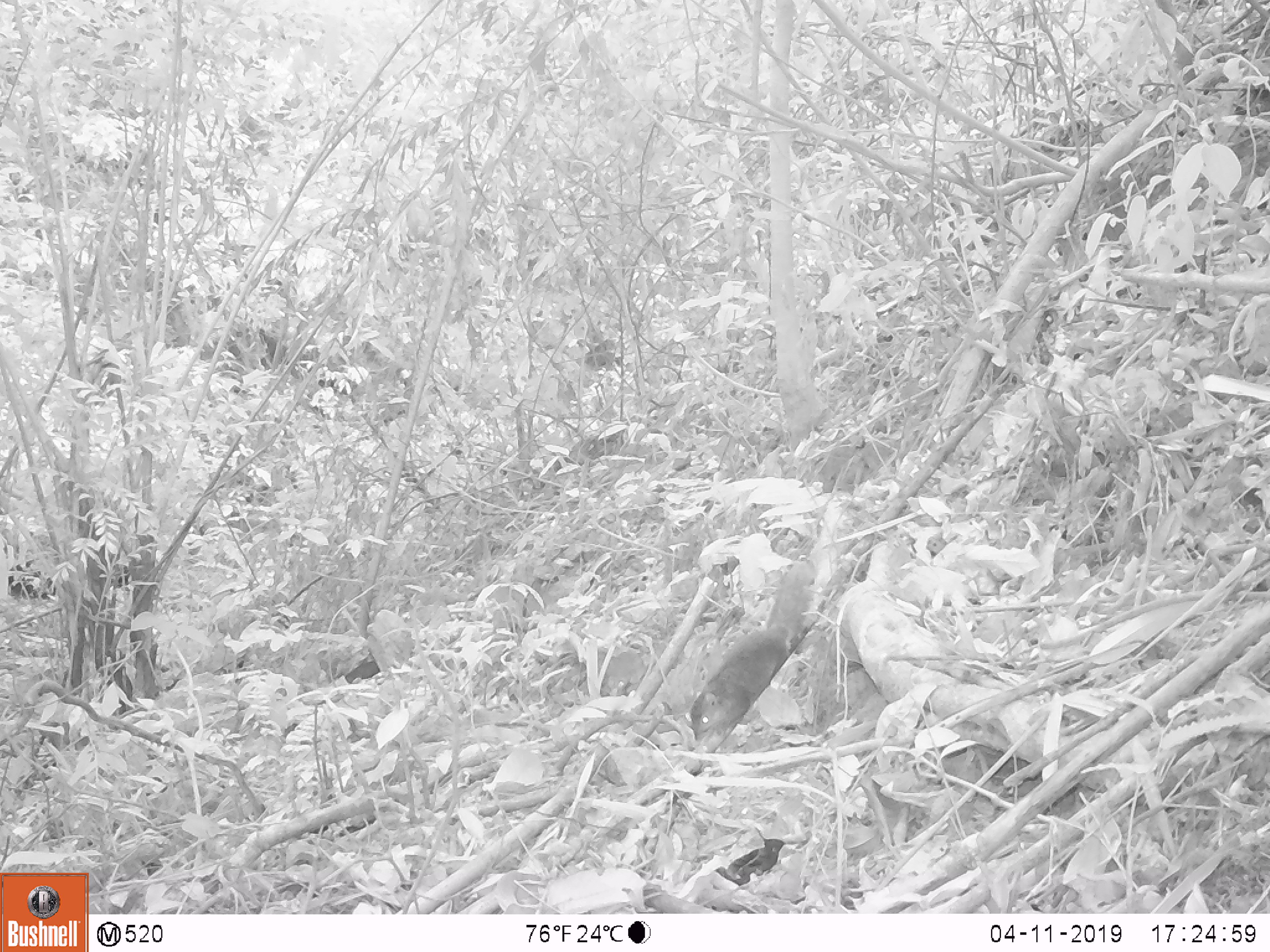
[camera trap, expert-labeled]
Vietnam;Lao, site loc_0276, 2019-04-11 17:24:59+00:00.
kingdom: Animalia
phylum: Chordata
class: Mammalia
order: Rodentia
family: Sciuridae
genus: Sciurus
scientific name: Sciurus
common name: squirrel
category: unidentified squirrel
Unidentified squirrel (squirrel) (Sciurus). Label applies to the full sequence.